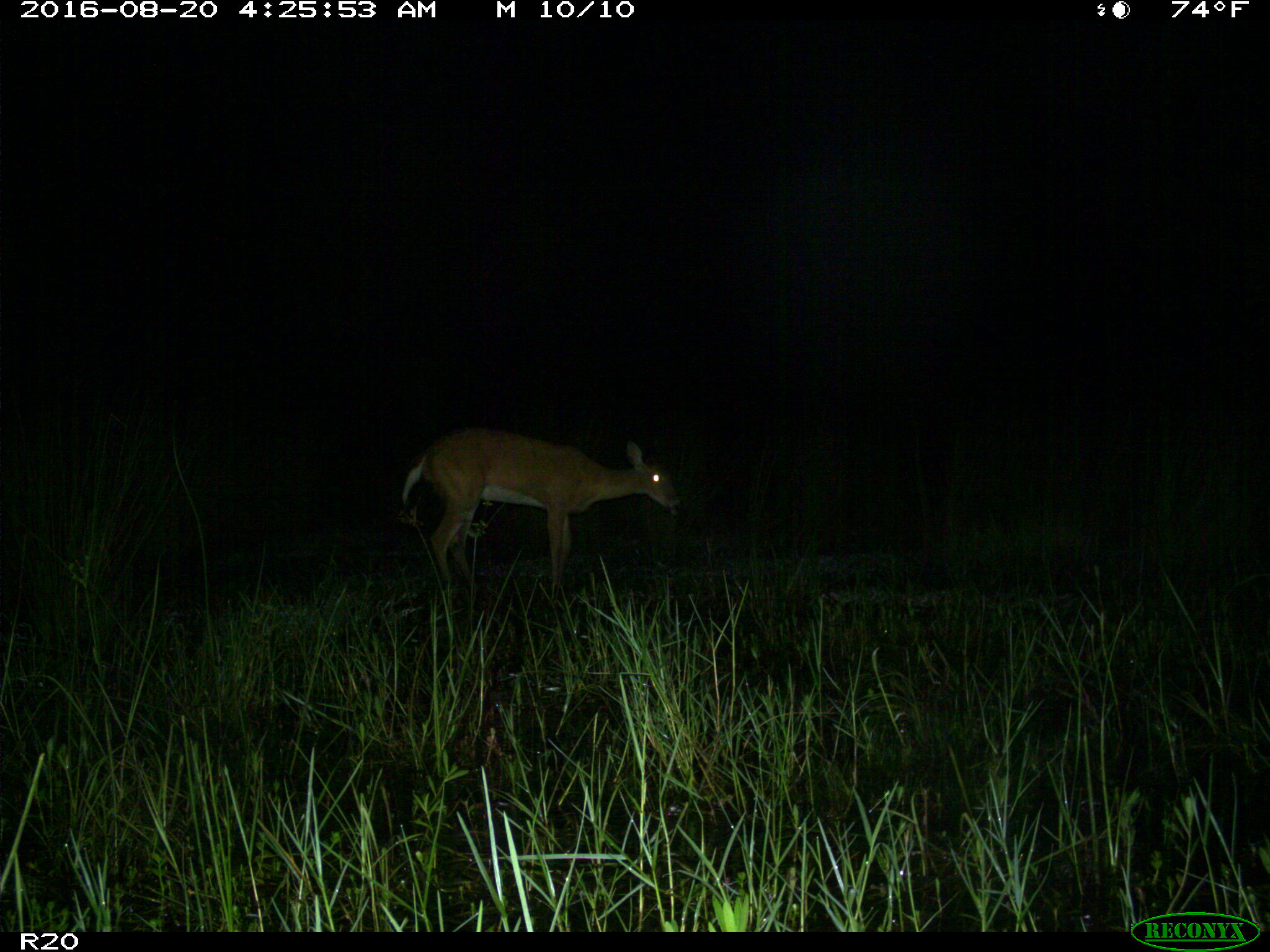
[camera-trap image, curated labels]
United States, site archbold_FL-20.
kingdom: Animalia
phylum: Chordata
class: Mammalia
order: Artiodactyla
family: Cervidae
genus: Odocoileus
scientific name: Odocoileus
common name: deer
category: unidentified deer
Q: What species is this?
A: Unidentified deer (deer) (Odocoileus).